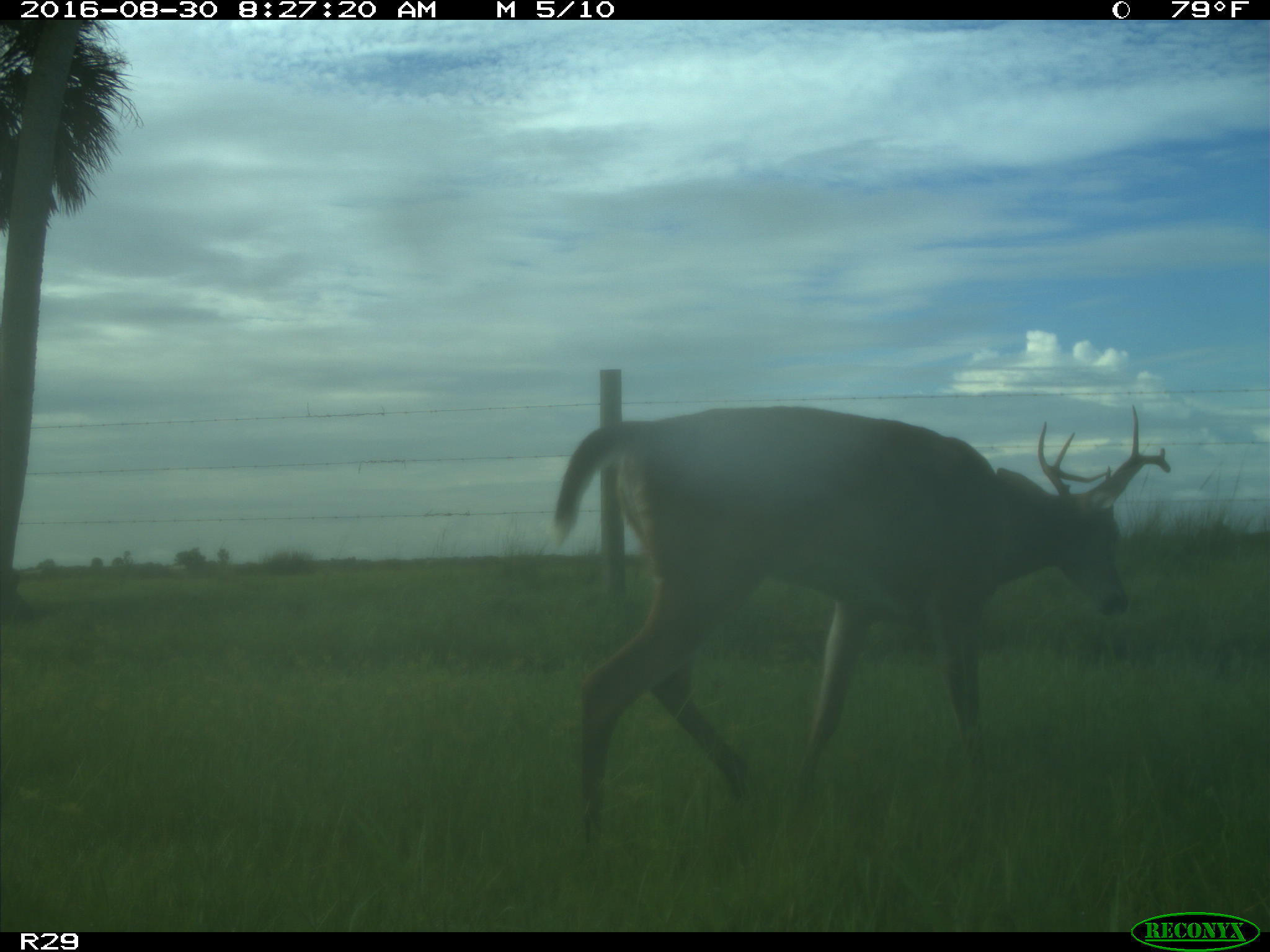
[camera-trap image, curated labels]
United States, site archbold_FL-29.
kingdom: Animalia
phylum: Chordata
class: Mammalia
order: Artiodactyla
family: Cervidae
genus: Odocoileus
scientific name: Odocoileus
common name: deer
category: unidentified deer